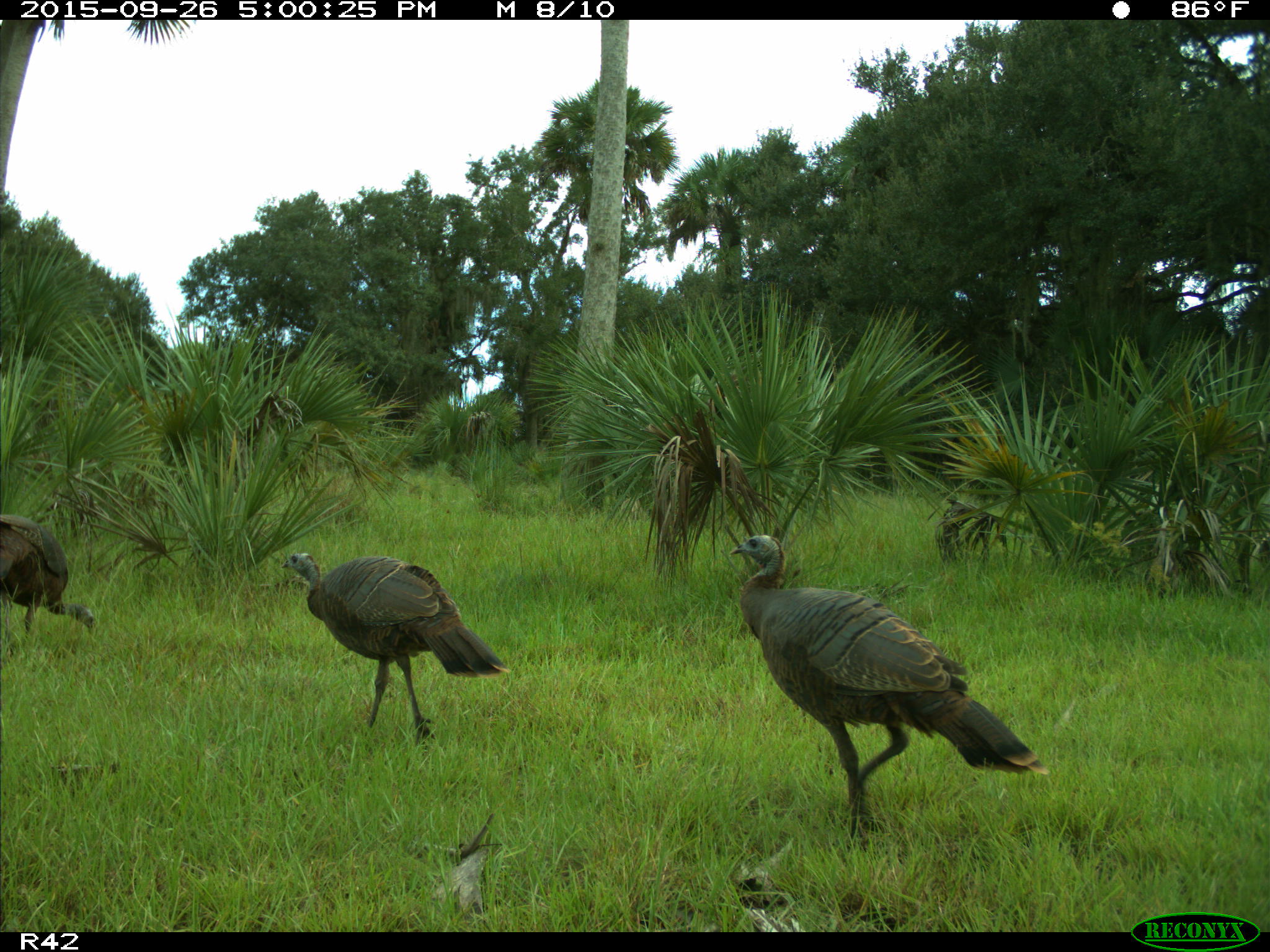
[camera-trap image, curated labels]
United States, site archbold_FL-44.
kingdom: Animalia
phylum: Chordata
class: Aves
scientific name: Aves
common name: birds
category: unidentified bird